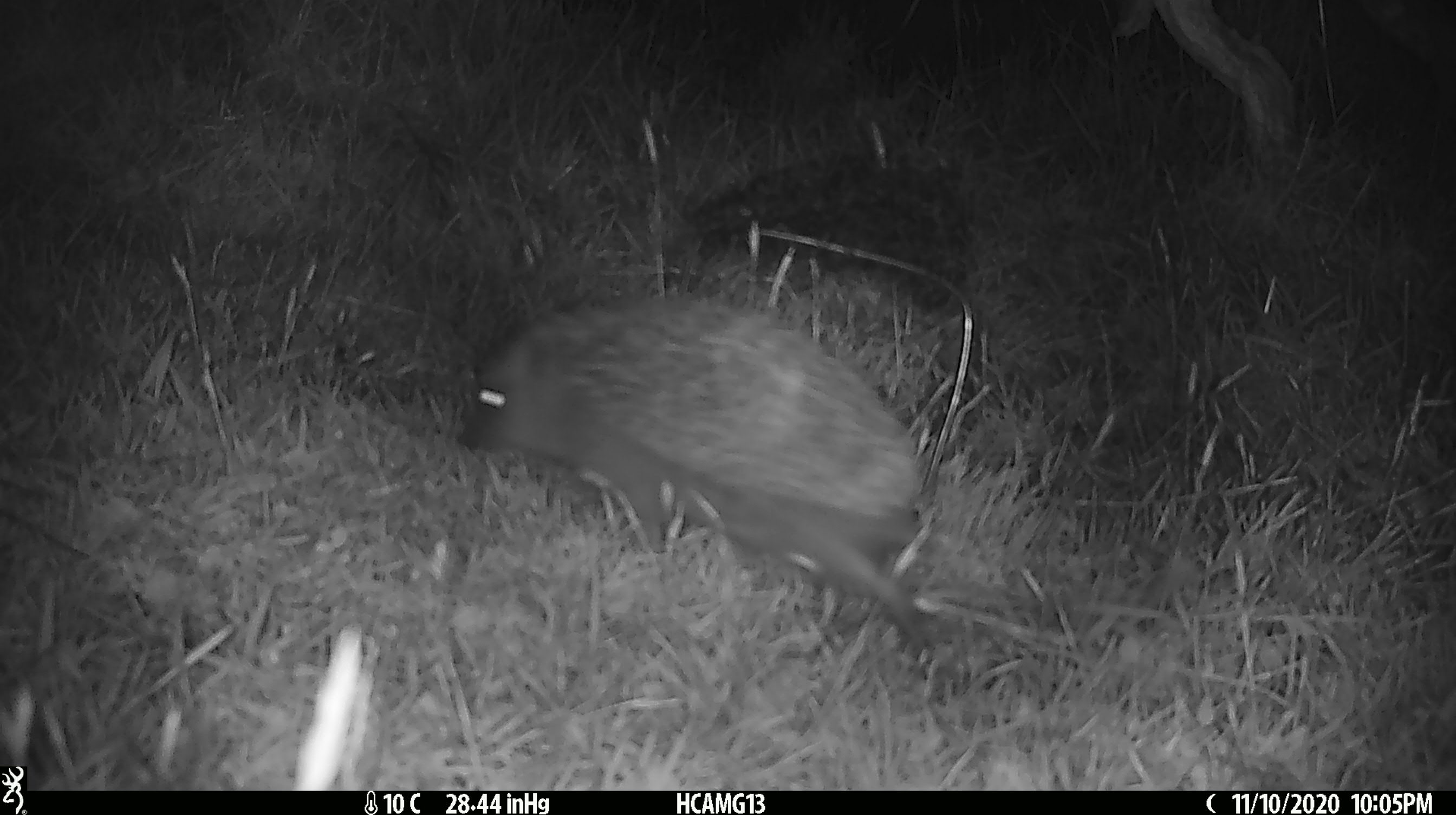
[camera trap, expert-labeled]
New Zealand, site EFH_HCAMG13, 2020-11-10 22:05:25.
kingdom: Animalia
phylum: Chordata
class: Mammalia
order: Eulipotyphla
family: Erinaceidae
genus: Erinaceus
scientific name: Erinaceus europaeus europaeus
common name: european hedgehog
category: hedgehog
Hedgehog (european hedgehog) (Erinaceus europaeus europaeus).